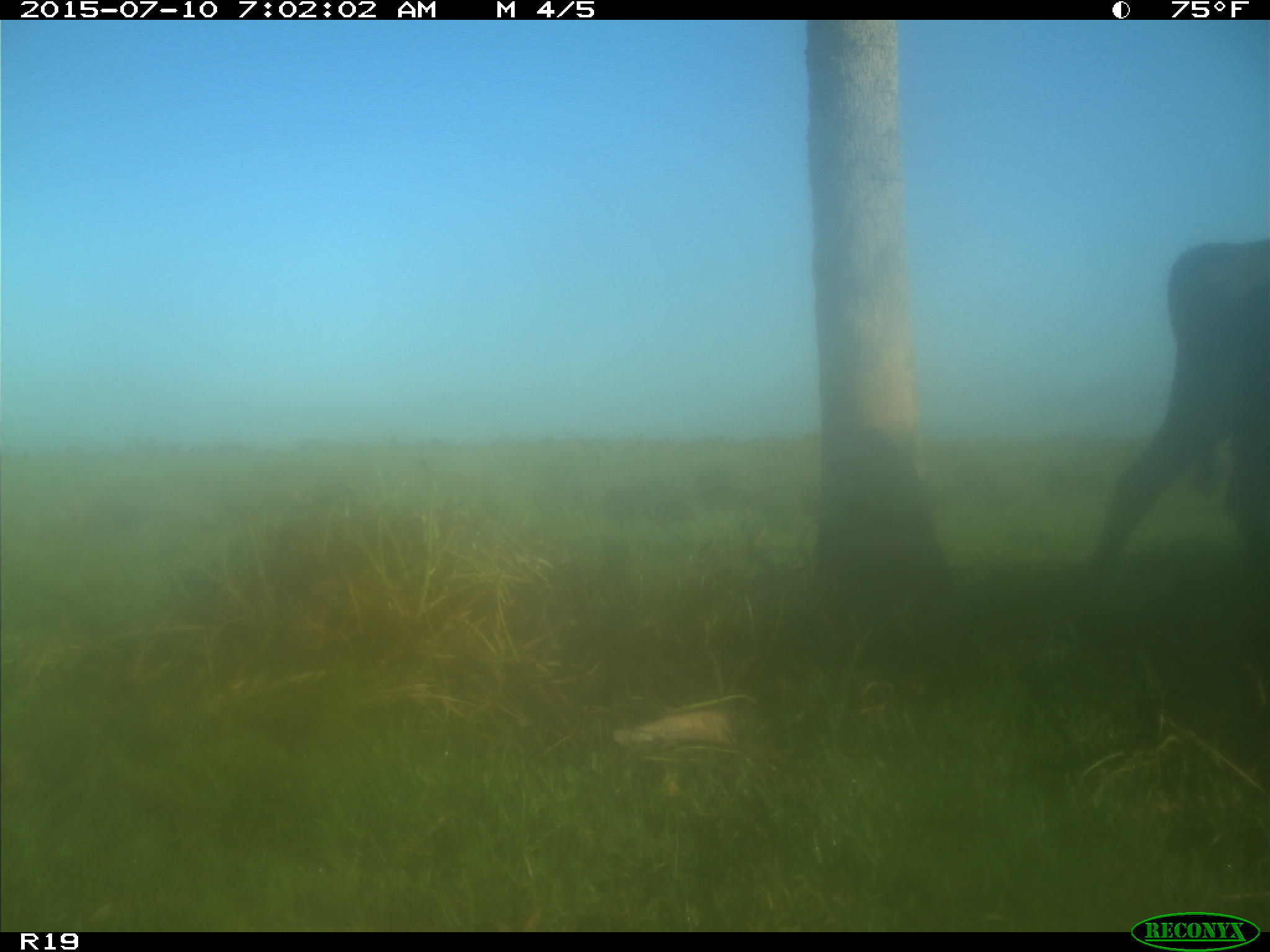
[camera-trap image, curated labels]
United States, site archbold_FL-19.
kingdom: Animalia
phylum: Chordata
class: Mammalia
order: Artiodactyla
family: Bovidae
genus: Bos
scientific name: Bos taurus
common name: domestic cow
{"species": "Bos taurus (domestic cow)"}